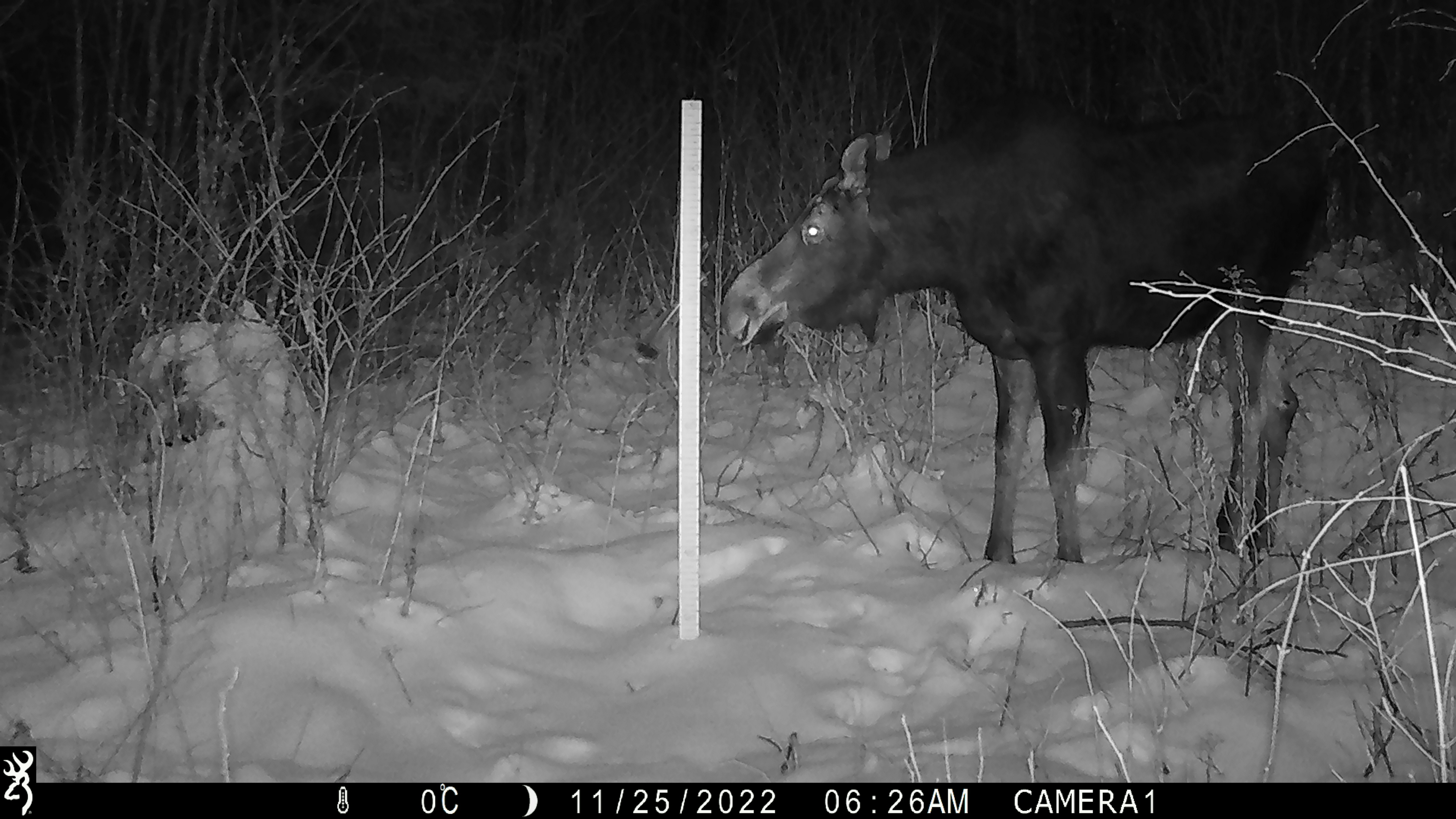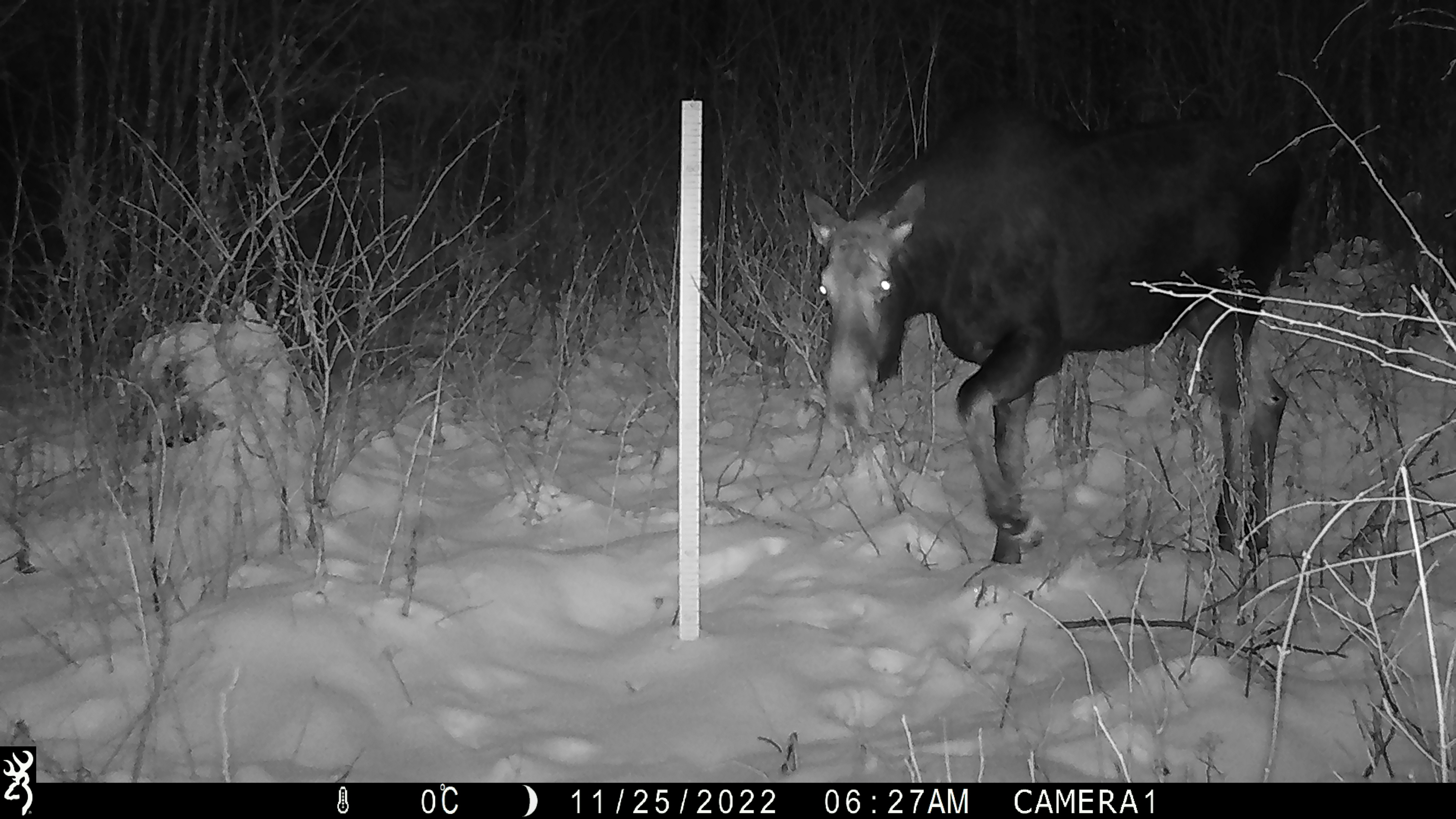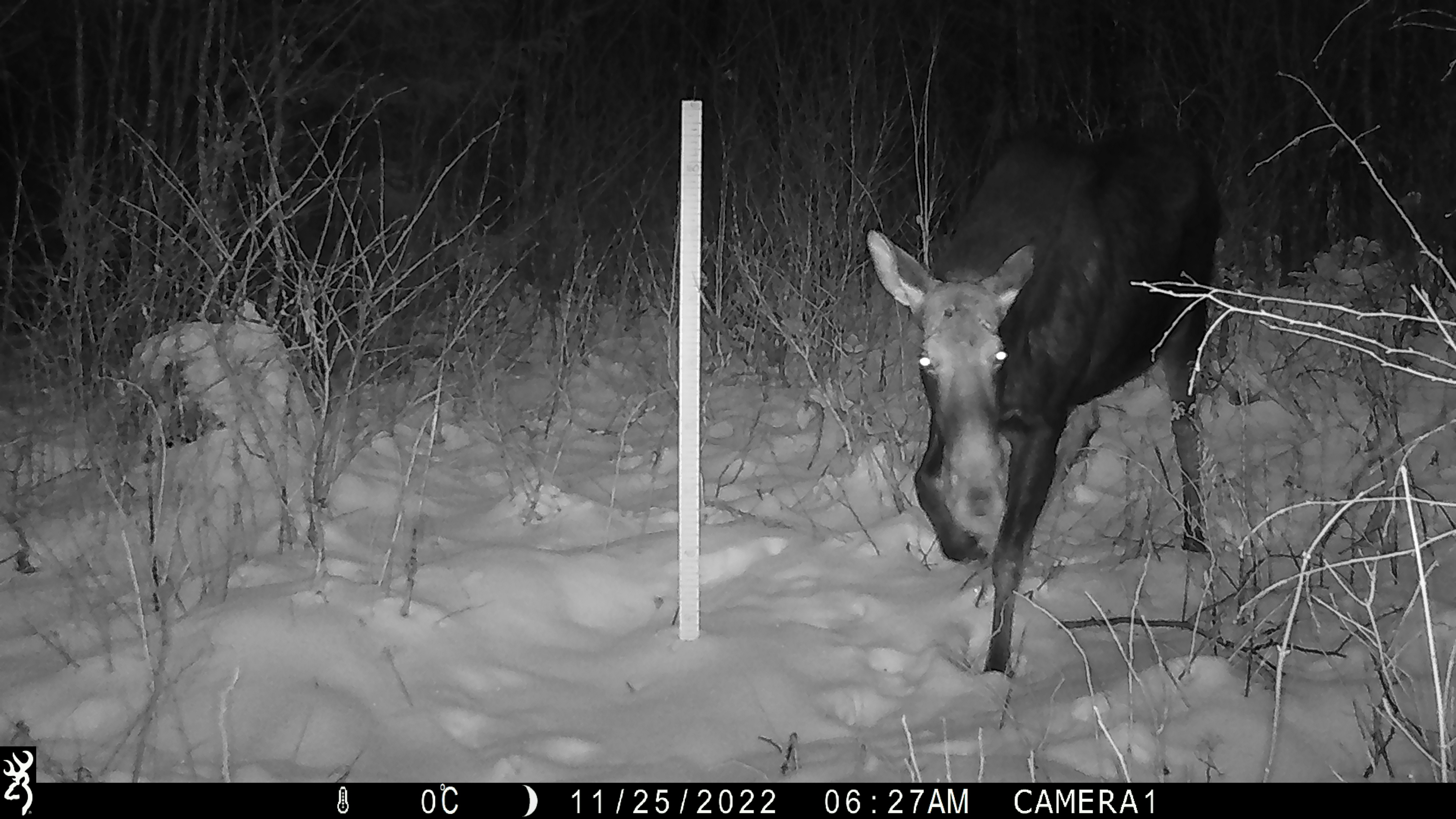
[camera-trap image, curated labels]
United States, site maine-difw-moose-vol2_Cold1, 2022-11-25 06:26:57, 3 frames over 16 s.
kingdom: Animalia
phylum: Chordata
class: Mammalia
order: Artiodactyla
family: Cervidae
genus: Alces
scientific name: Alces alces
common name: moose